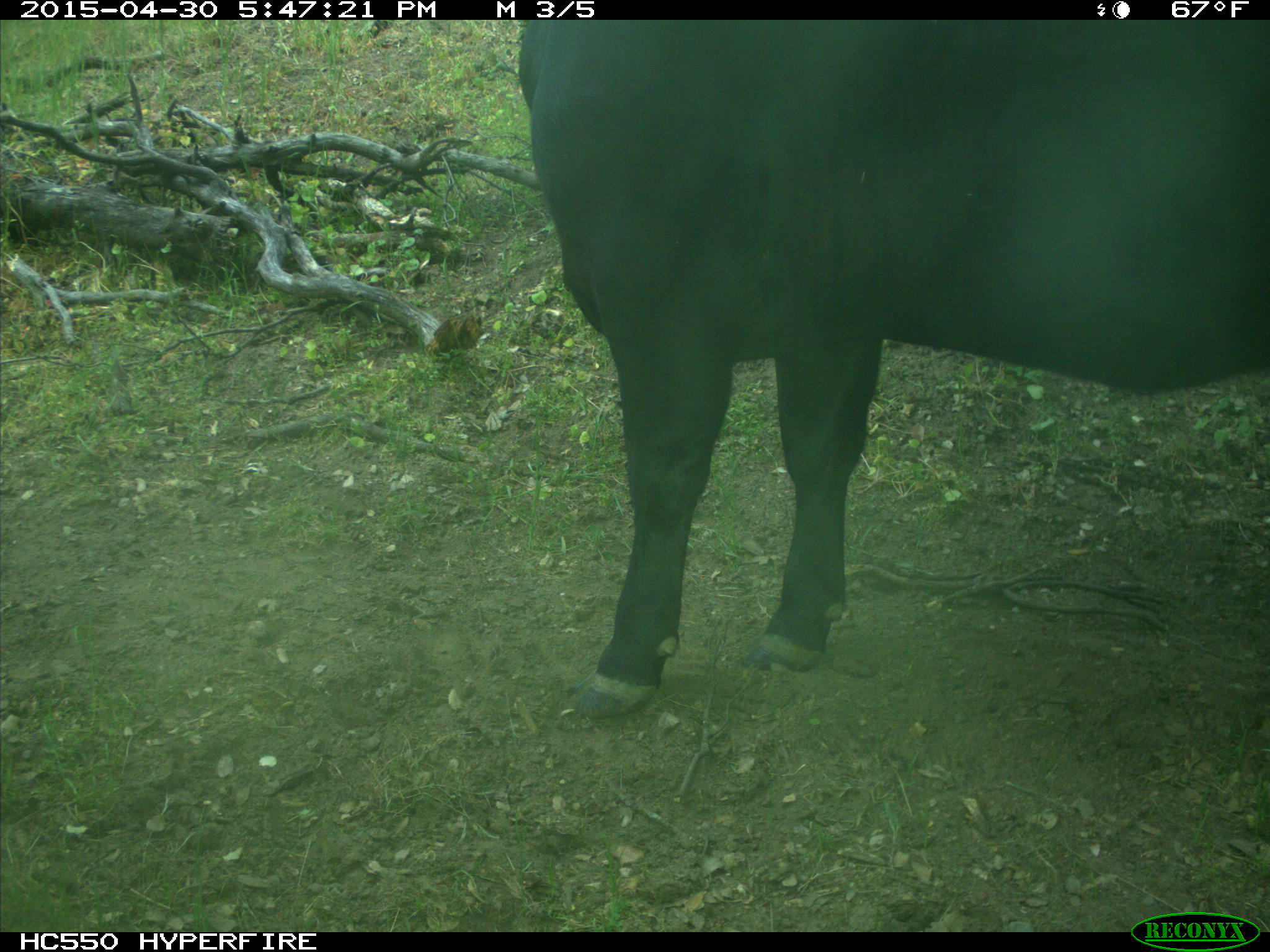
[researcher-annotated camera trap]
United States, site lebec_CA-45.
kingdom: Animalia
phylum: Chordata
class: Mammalia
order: Artiodactyla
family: Bovidae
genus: Bos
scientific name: Bos taurus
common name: domestic cow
Bos taurus (domestic cow).